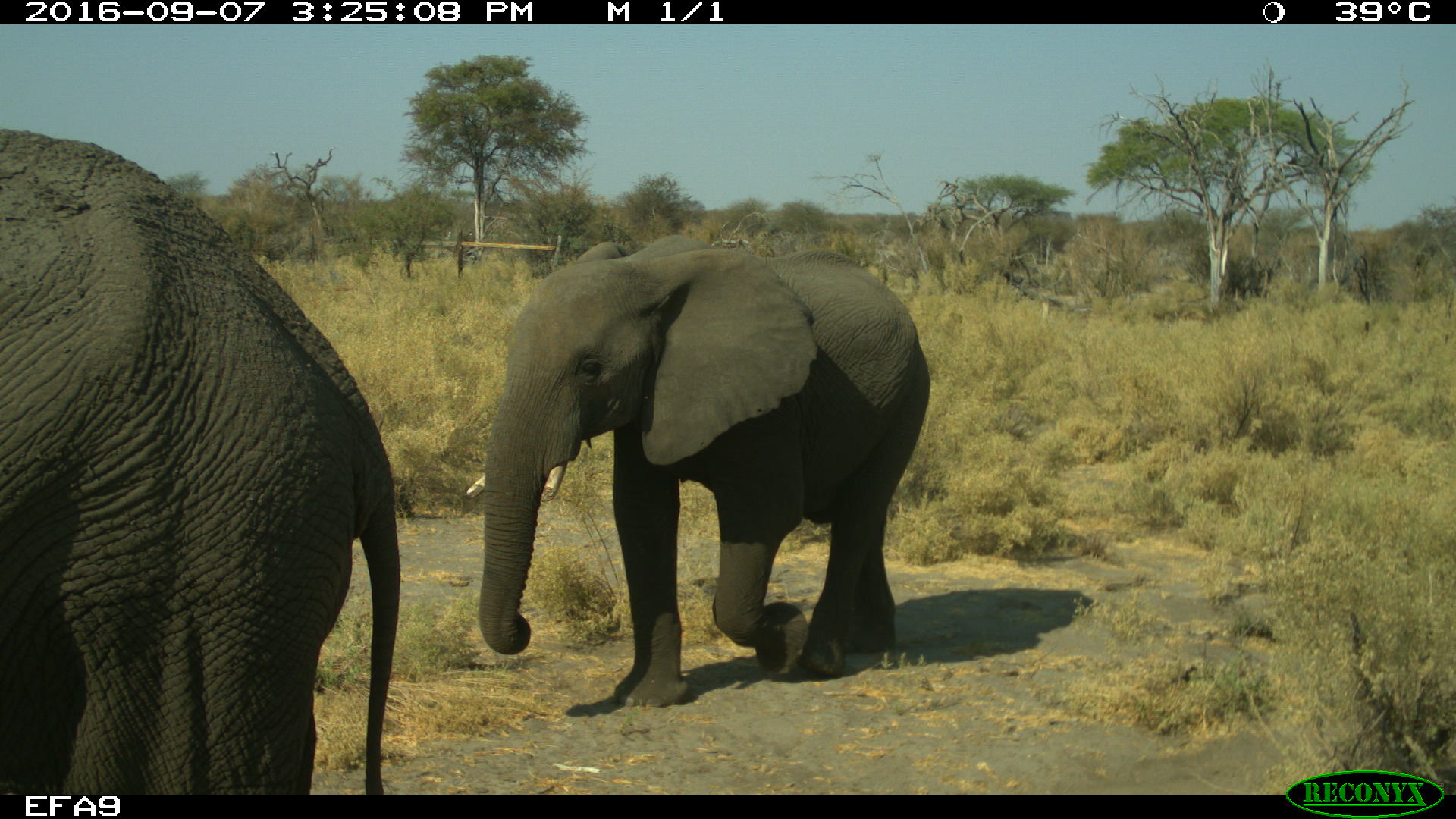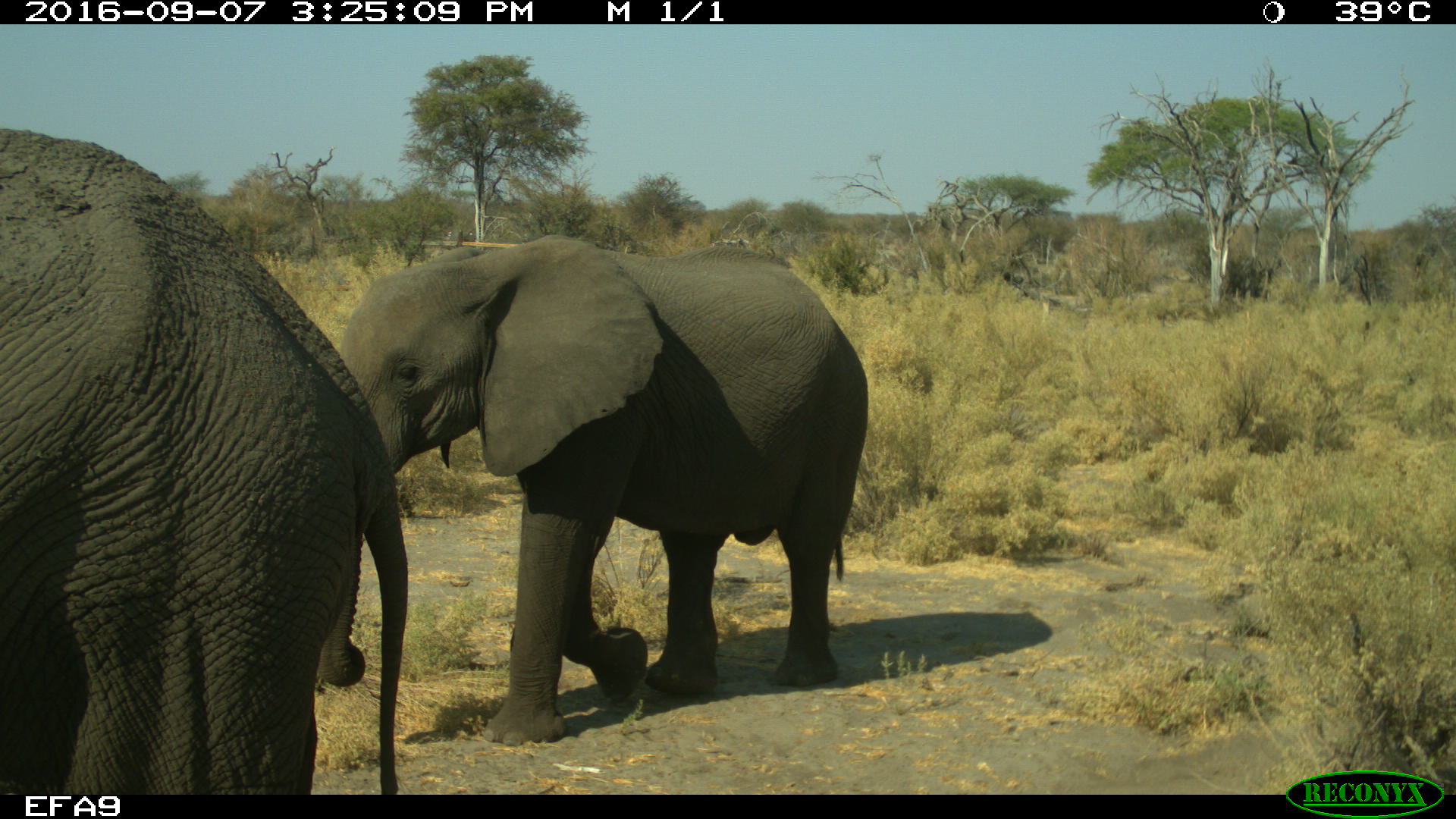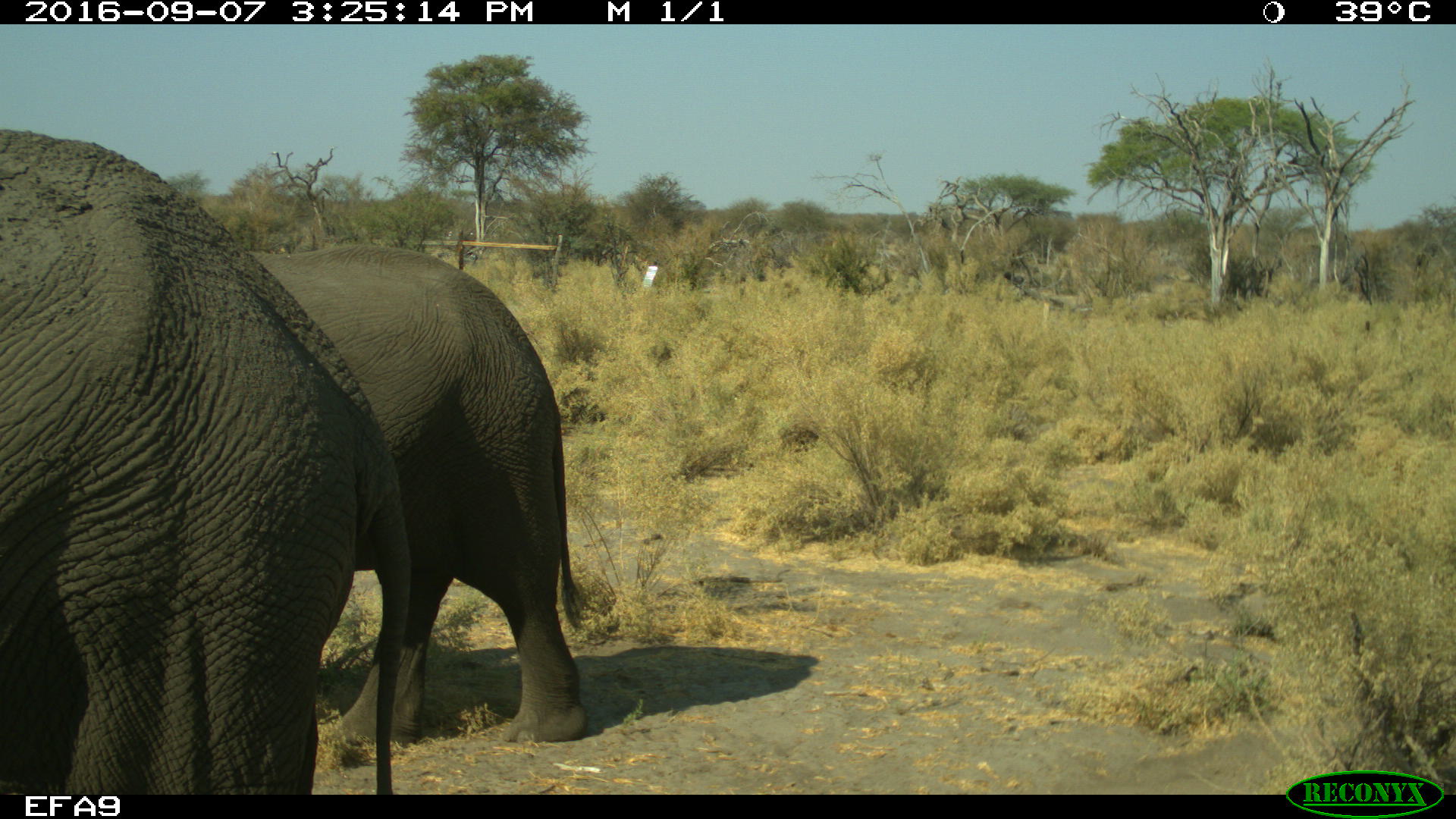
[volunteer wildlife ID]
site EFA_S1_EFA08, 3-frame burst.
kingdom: Animalia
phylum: Chordata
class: Mammalia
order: Proboscidea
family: Elephantidae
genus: Loxodonta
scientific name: Loxodonta africana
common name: african bush elephant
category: elephant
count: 2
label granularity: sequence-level